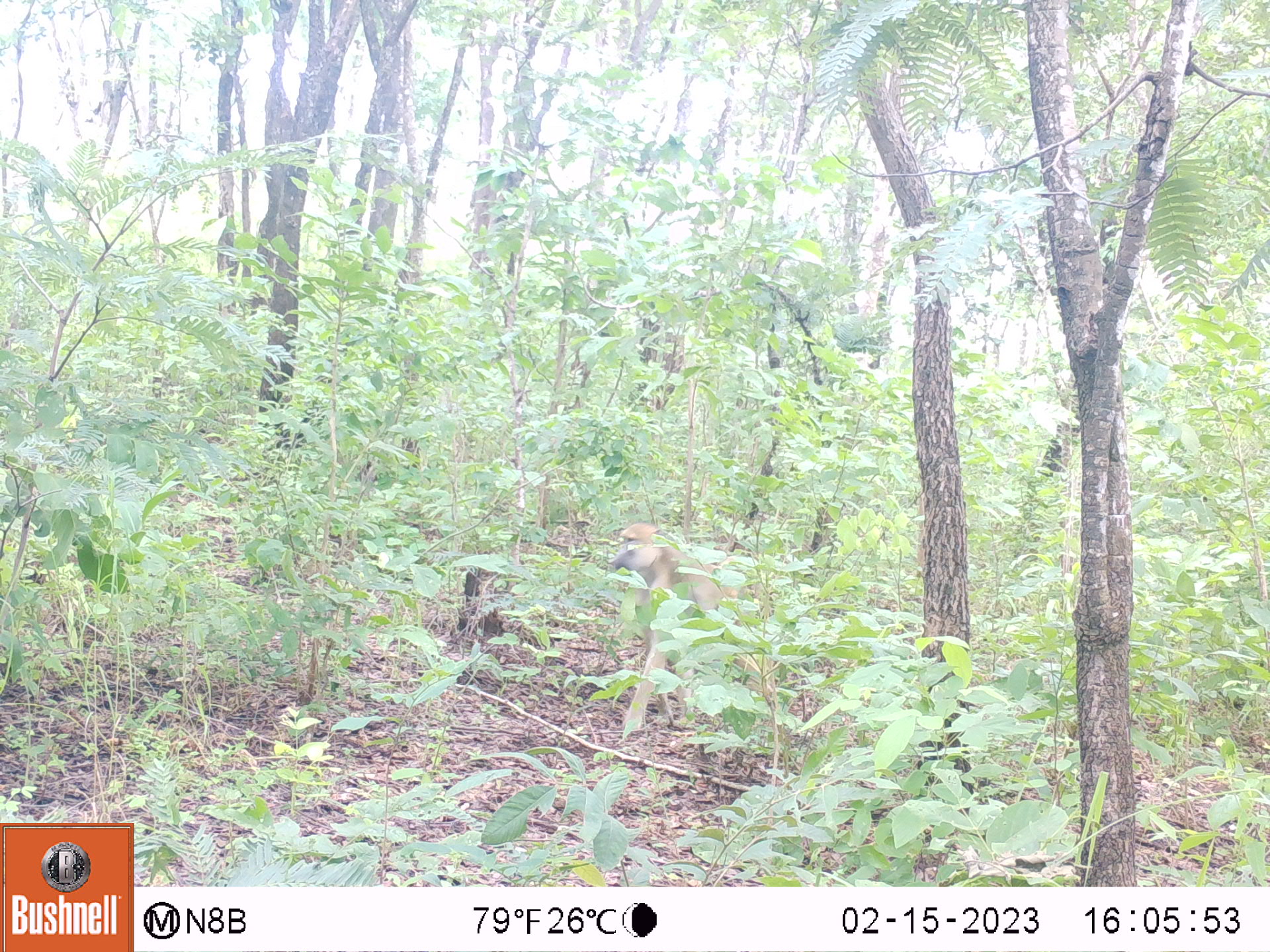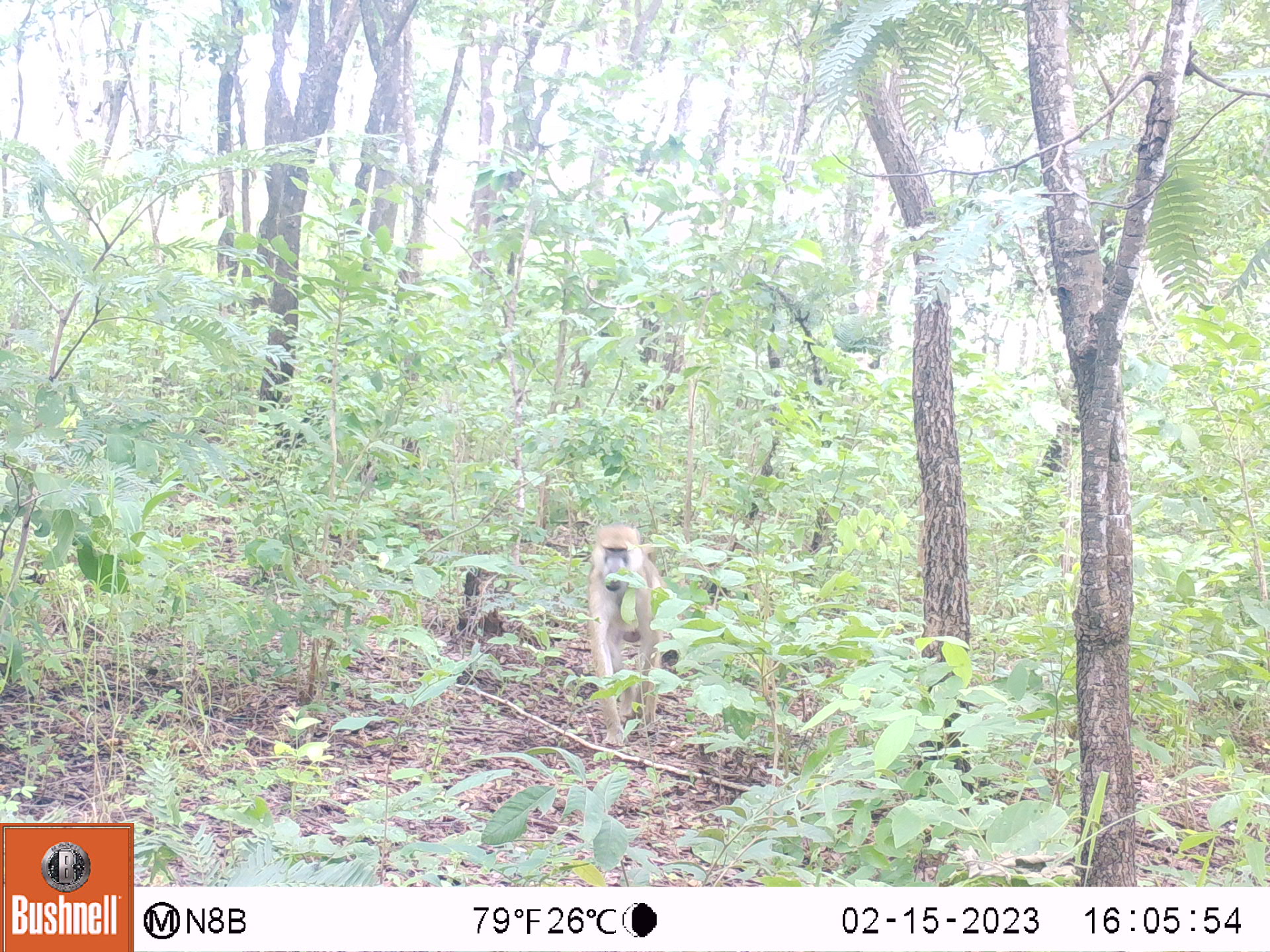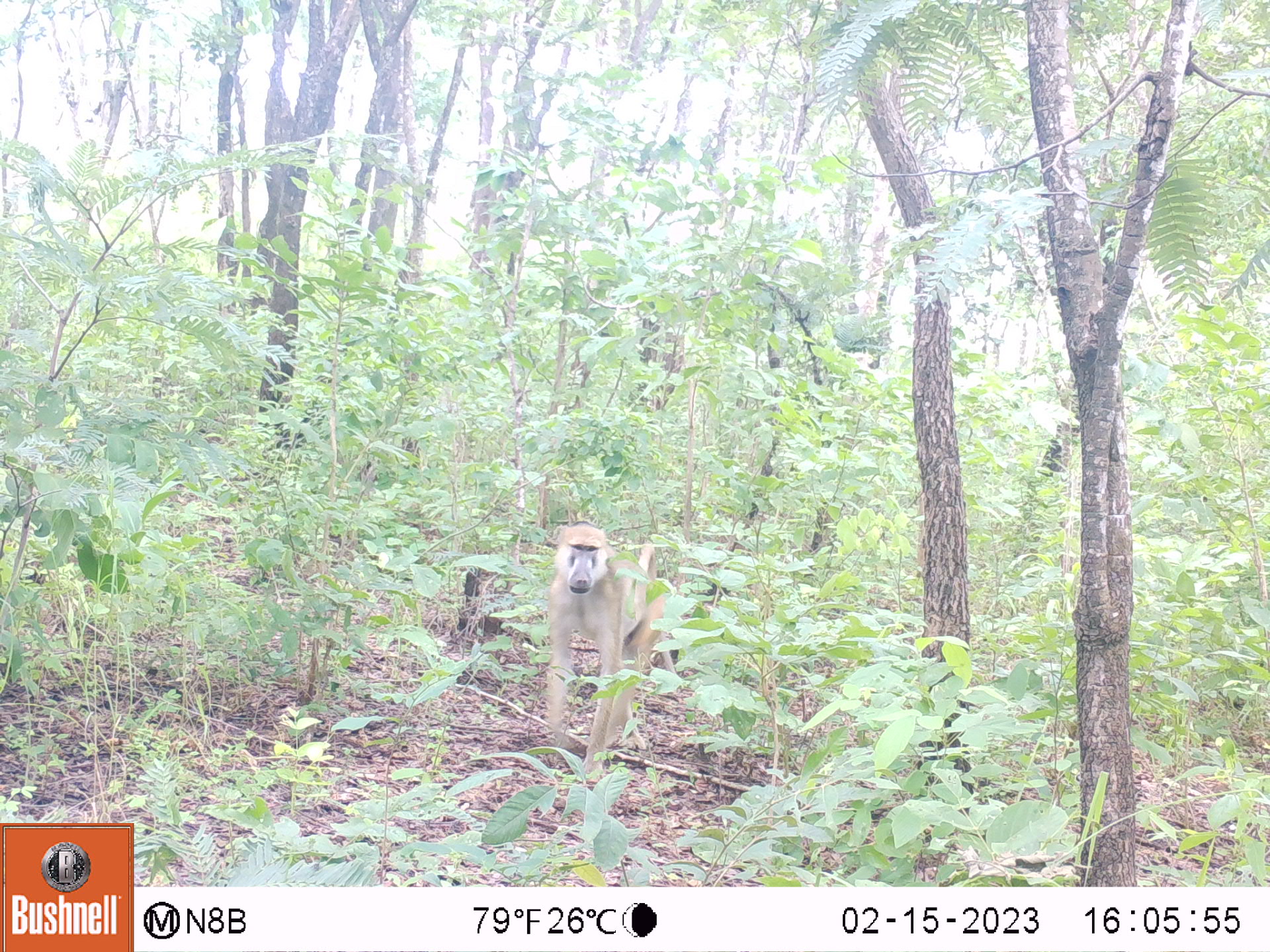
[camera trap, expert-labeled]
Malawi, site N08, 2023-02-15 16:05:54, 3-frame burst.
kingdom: Animalia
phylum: Chordata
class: Mammalia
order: Primates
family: Cercopithecidae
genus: Papio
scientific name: Papio cynocephalus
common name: yellow baboon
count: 1